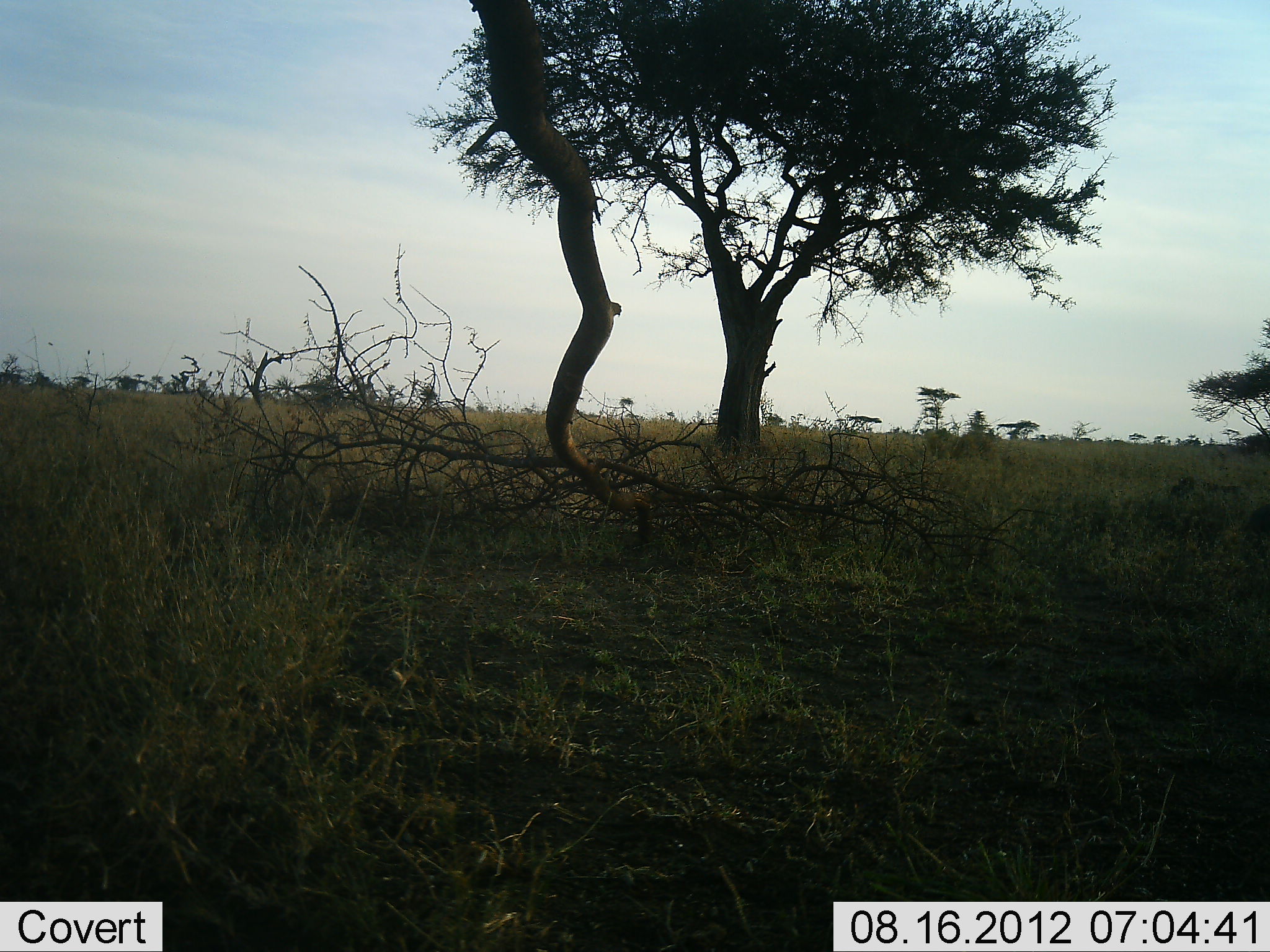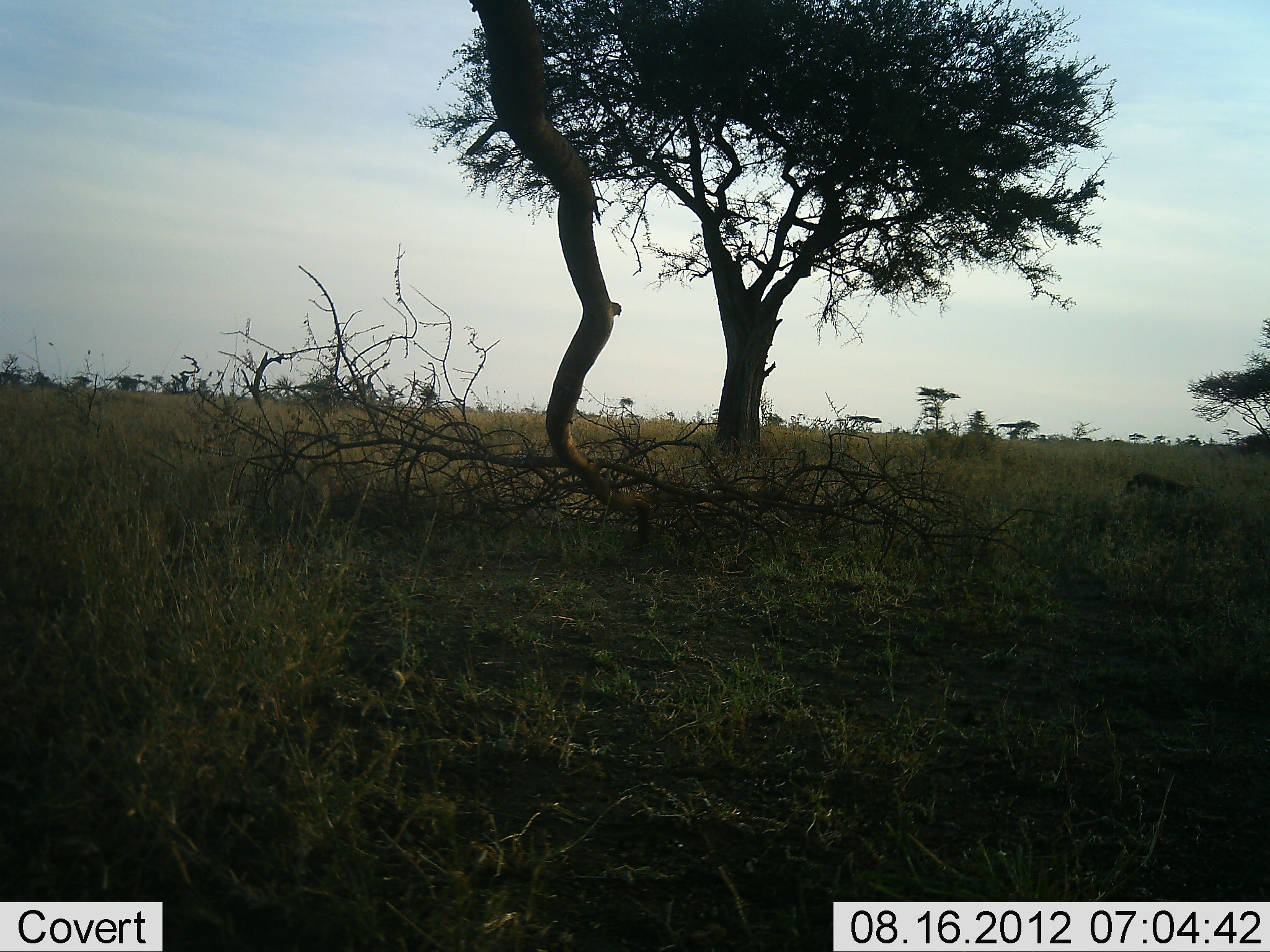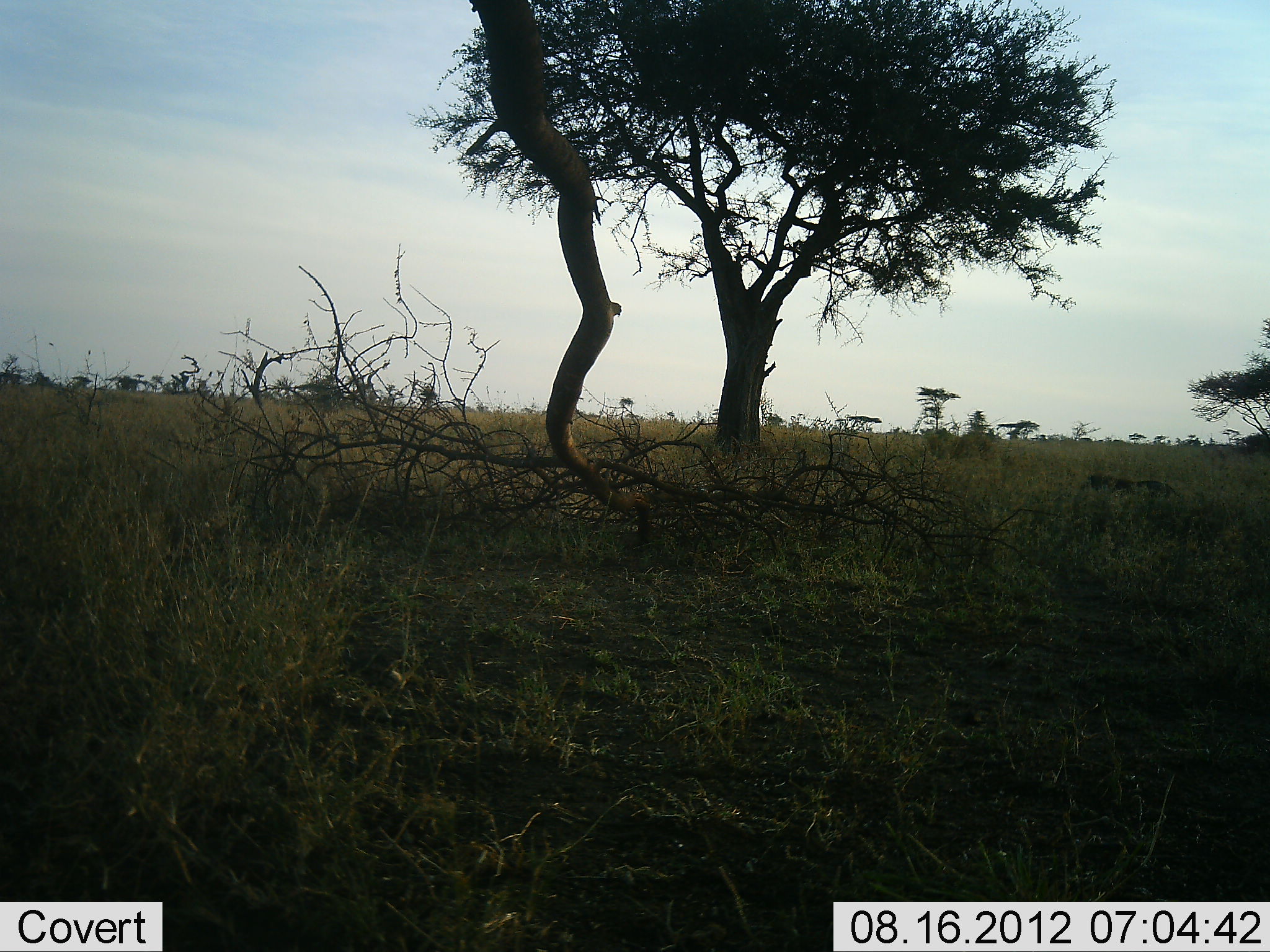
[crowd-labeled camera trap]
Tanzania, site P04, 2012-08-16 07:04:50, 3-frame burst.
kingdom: Animalia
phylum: Chordata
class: Mammalia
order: Artiodactyla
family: Suidae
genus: Phacochoerus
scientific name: Phacochoerus africanus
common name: warthog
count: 1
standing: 0%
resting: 0%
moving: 100%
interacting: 0%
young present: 0%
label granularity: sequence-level